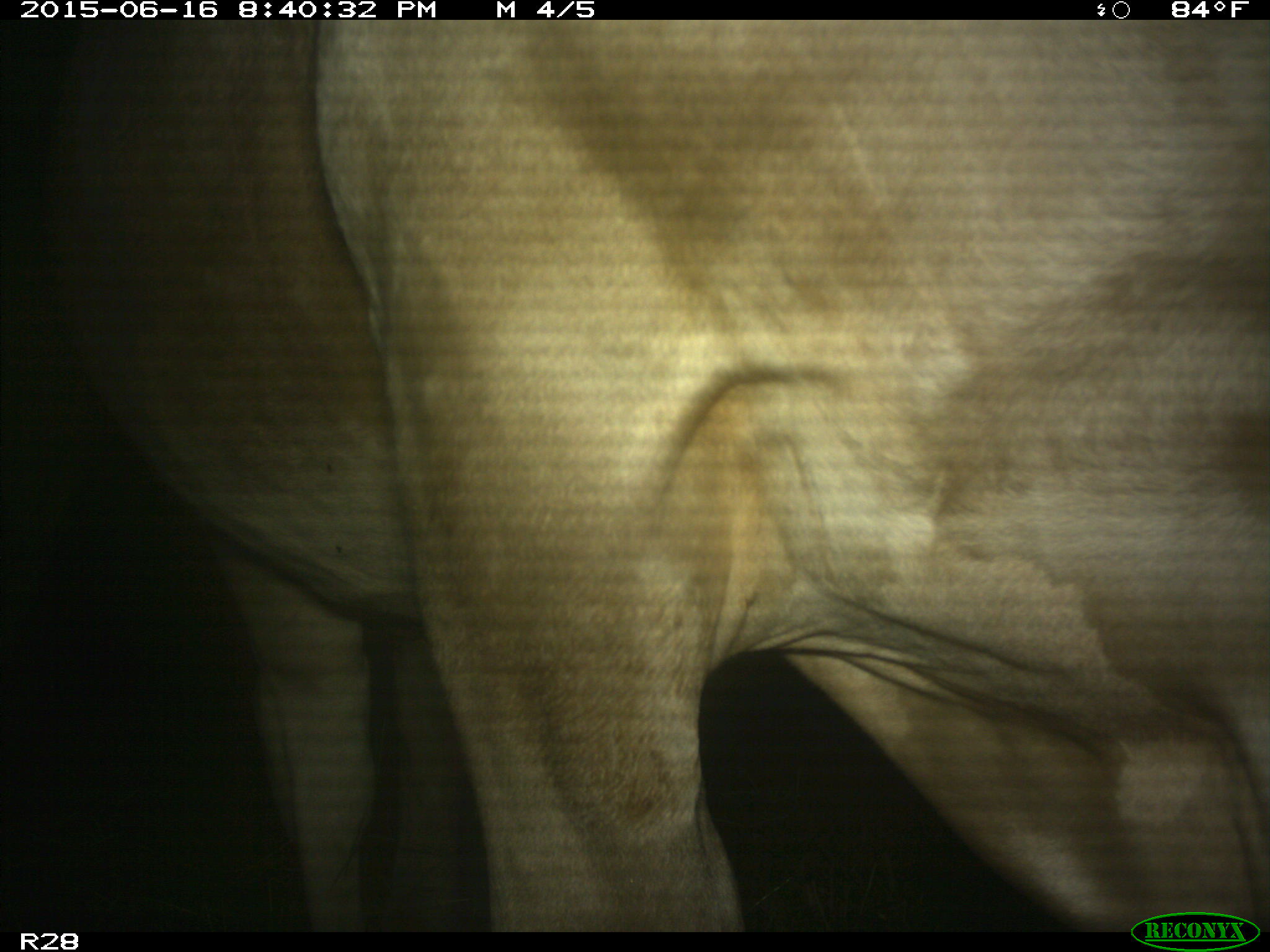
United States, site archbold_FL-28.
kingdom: Animalia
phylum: Chordata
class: Mammalia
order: Artiodactyla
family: Bovidae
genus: Bos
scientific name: Bos taurus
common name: domestic cow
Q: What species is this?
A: Bos taurus (domestic cow).